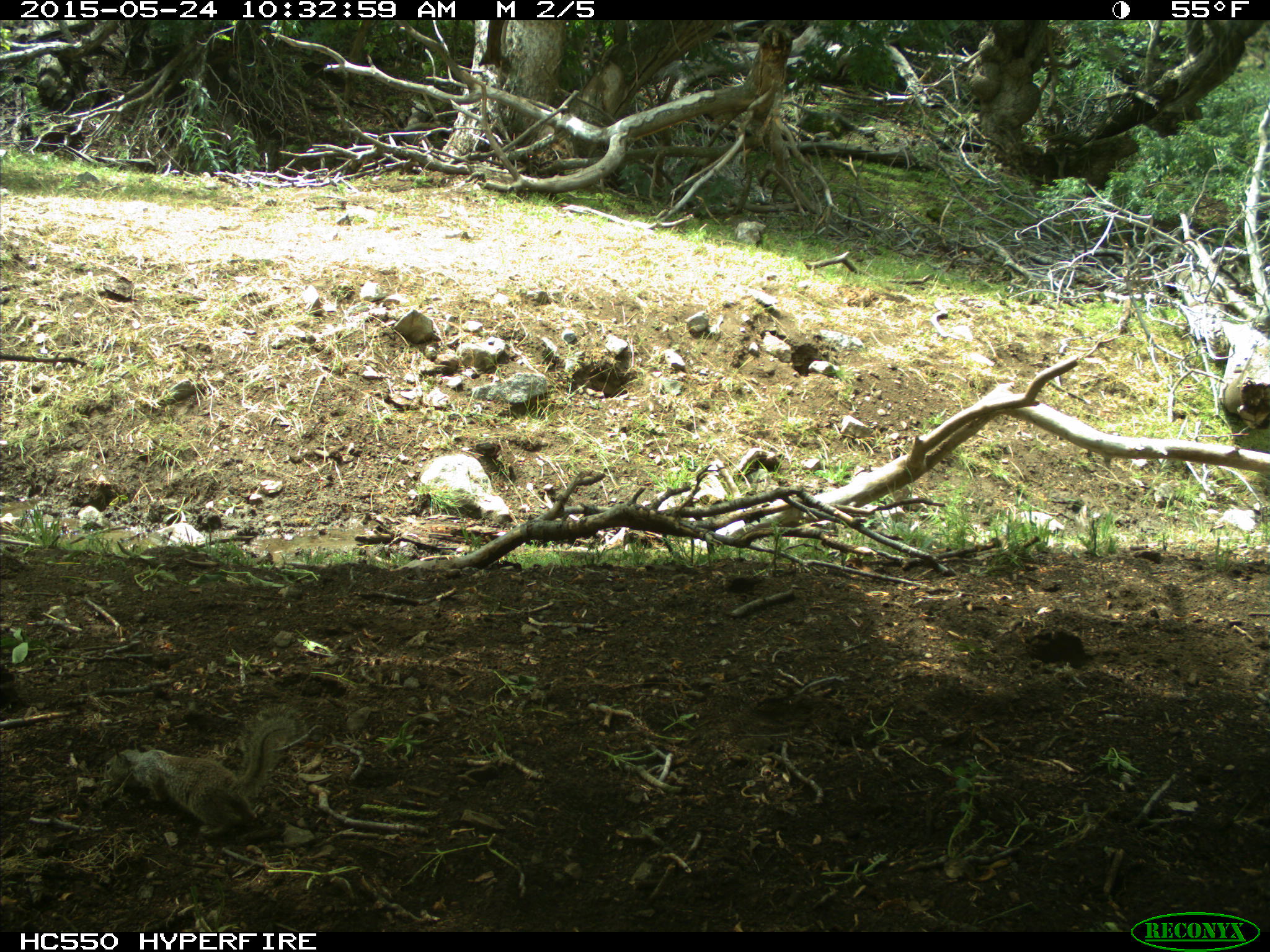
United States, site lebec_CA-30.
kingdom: Animalia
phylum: Chordata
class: Mammalia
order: Rodentia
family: Sciuridae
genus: Otospermophilus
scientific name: Otospermophilus beecheyi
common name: california ground squirrel